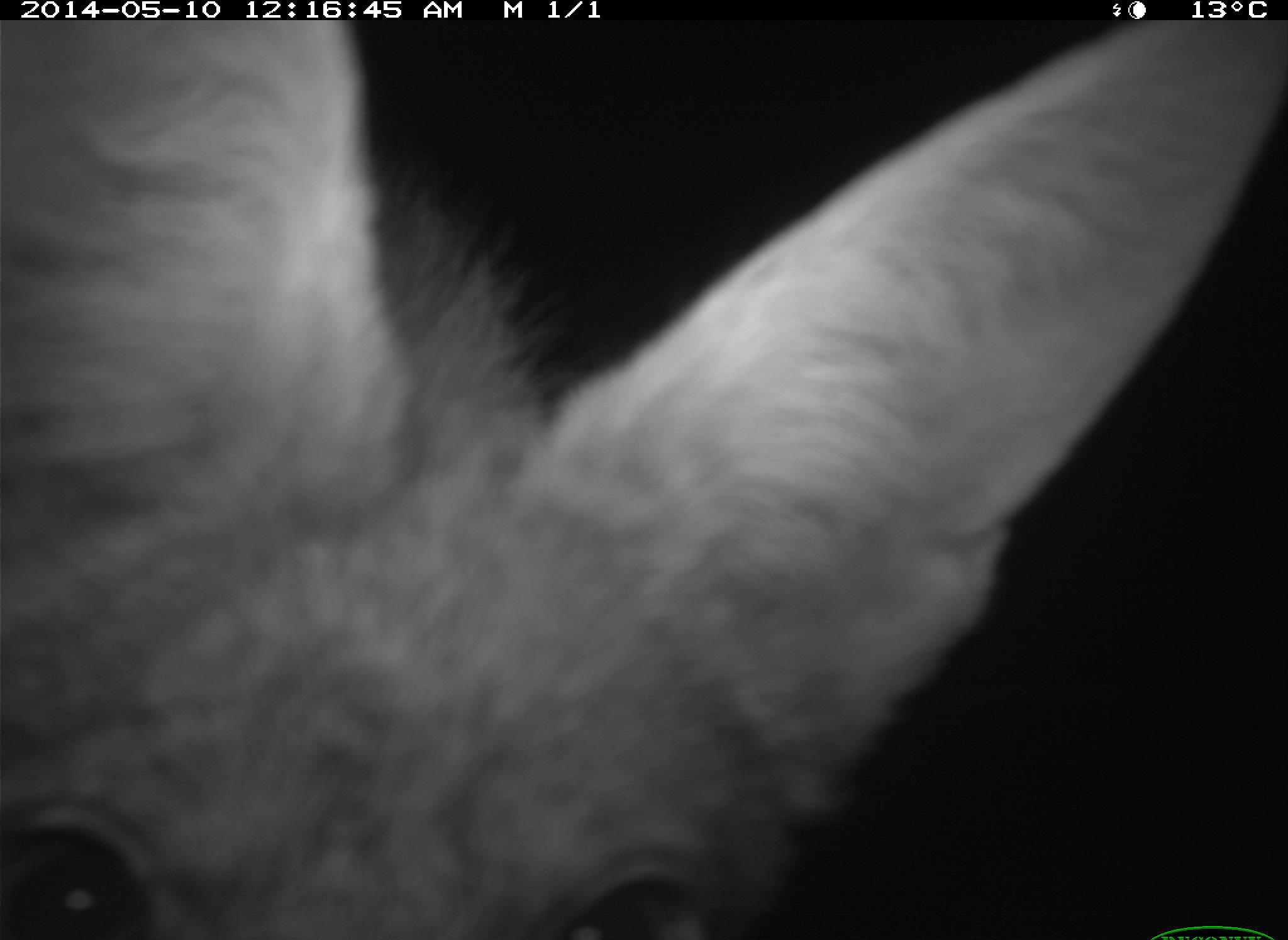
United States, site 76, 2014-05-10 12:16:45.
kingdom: Animalia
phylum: Chordata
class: Mammalia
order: Carnivora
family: Canidae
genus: Canis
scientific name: Canis latrans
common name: coyote